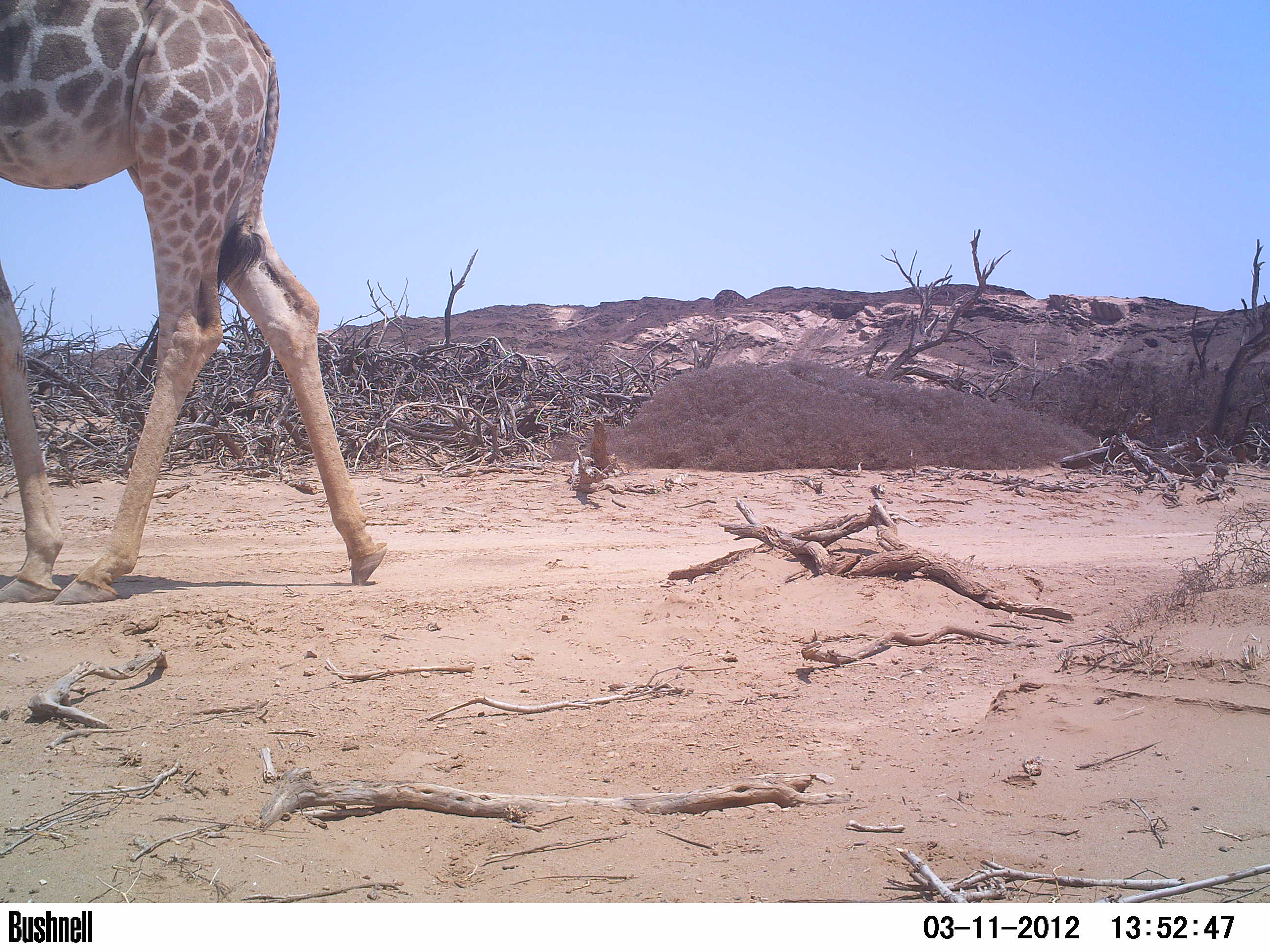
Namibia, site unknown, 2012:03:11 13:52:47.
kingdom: Animalia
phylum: Chordata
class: Mammalia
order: Artiodactyla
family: Giraffidae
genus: Giraffa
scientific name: Giraffa camelopardalis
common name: giraffe